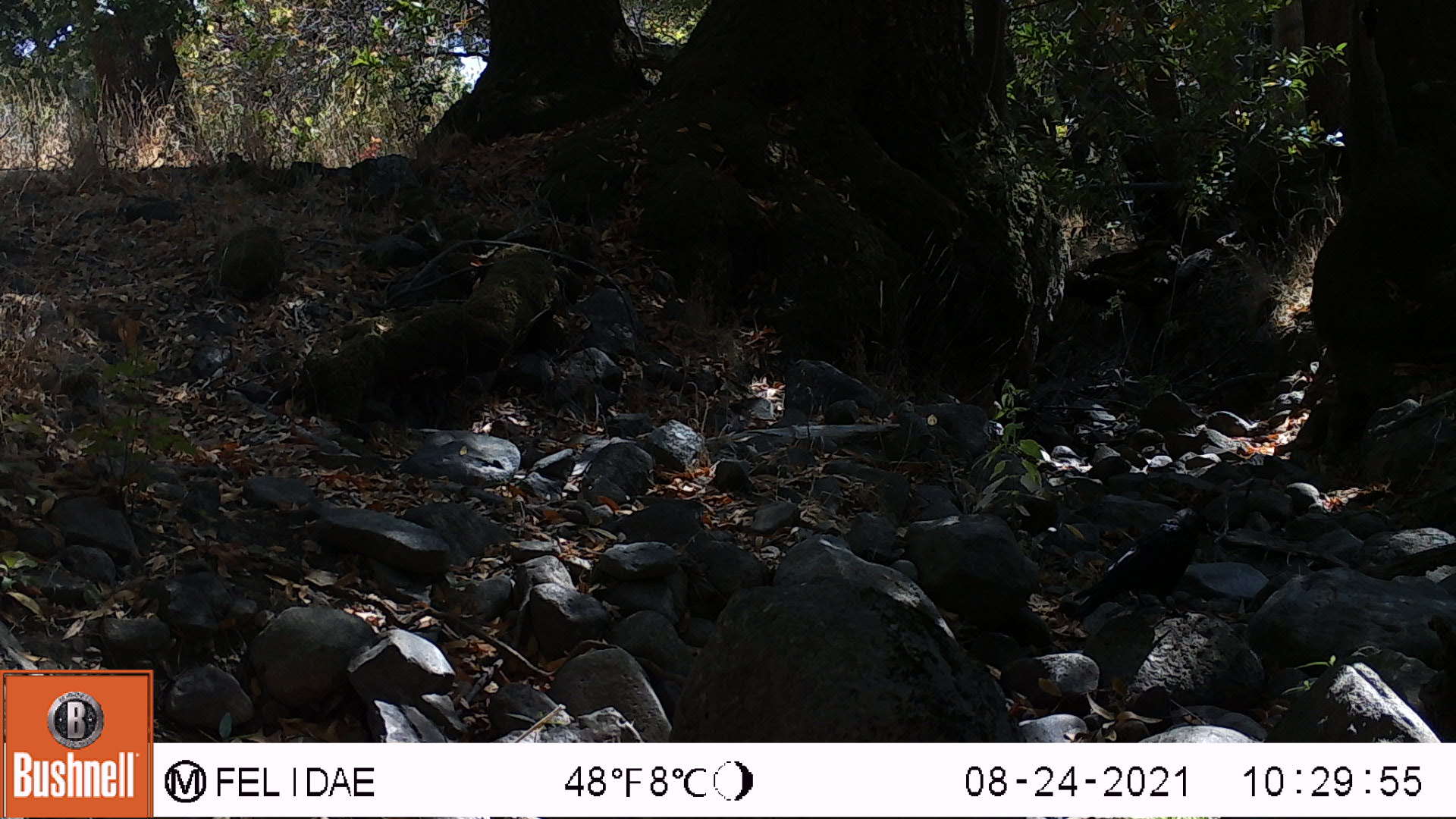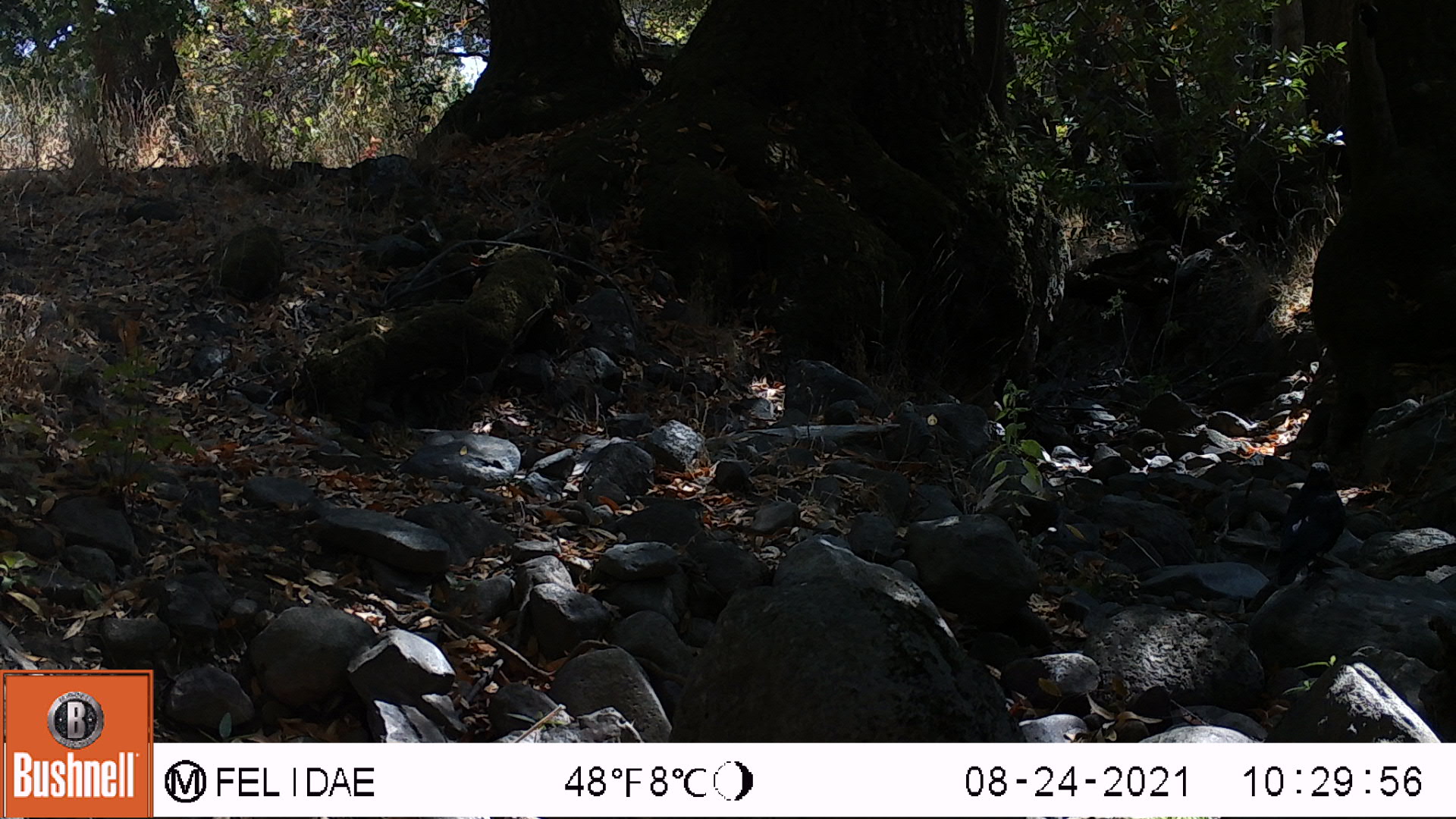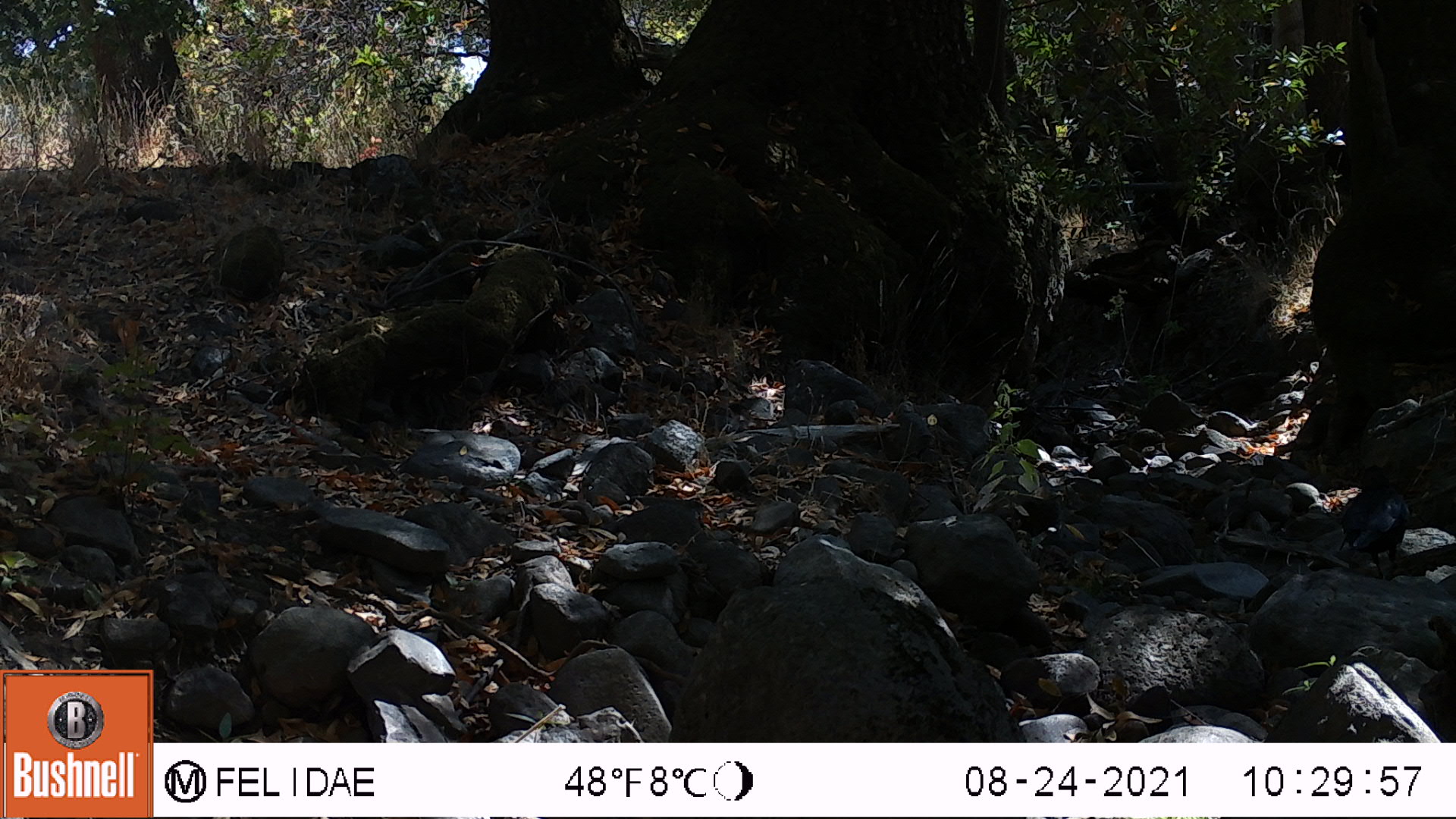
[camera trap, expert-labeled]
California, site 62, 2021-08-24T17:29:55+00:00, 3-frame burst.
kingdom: Animalia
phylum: Chordata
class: Aves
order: Passeriformes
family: Corvidae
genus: Corvus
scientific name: Corvus brachyrhynchos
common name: american crow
American crow (Corvus brachyrhynchos).